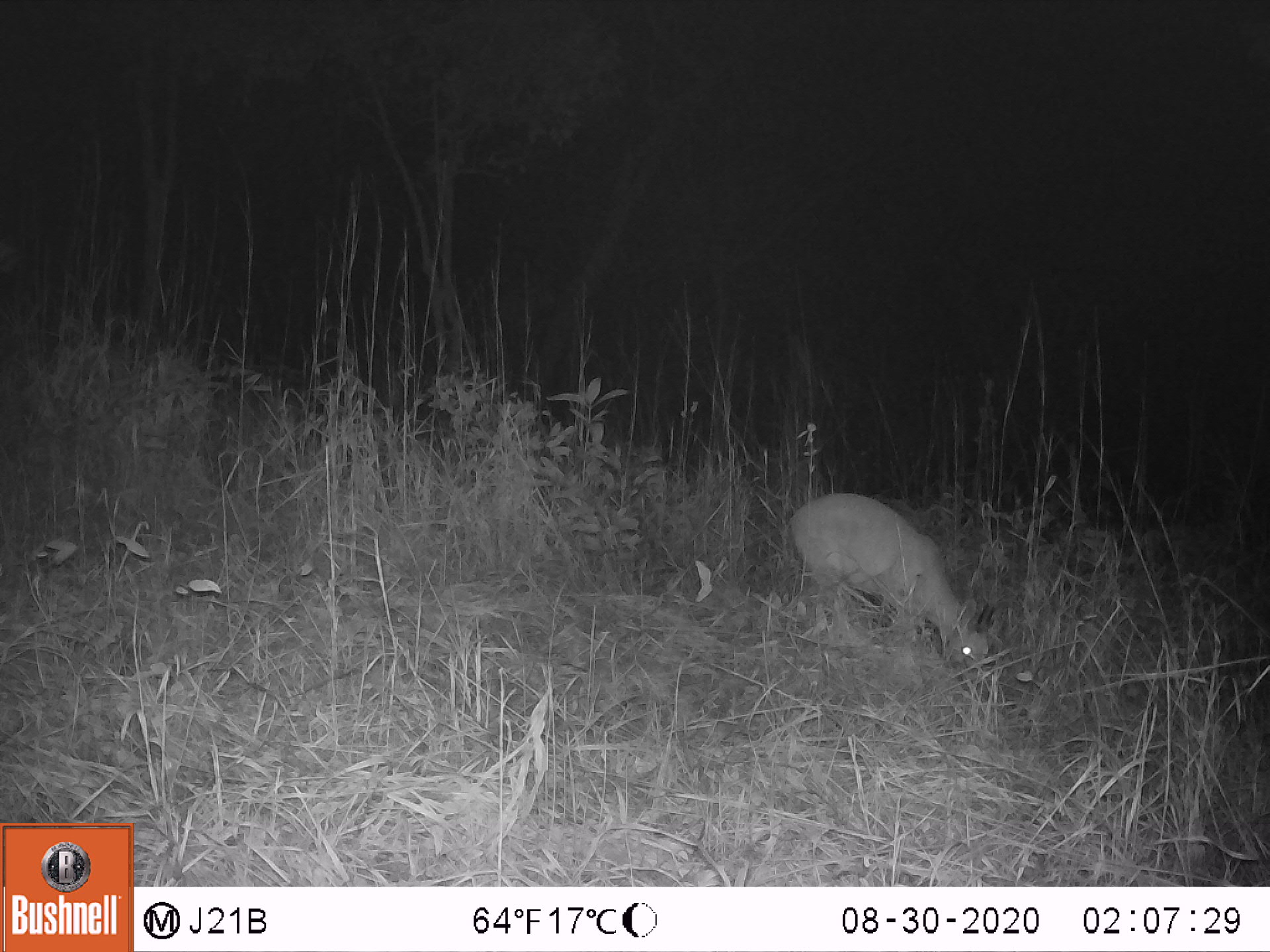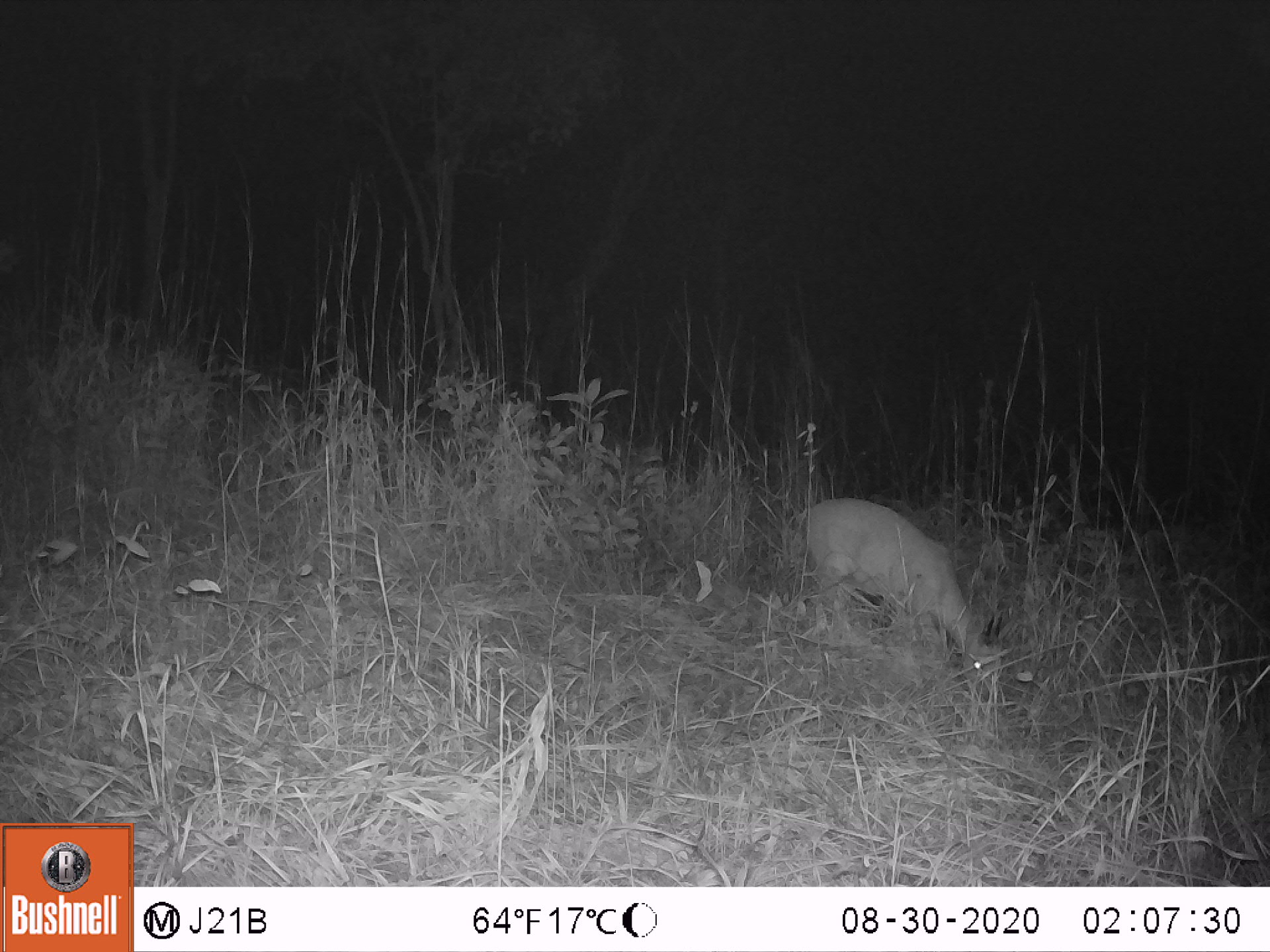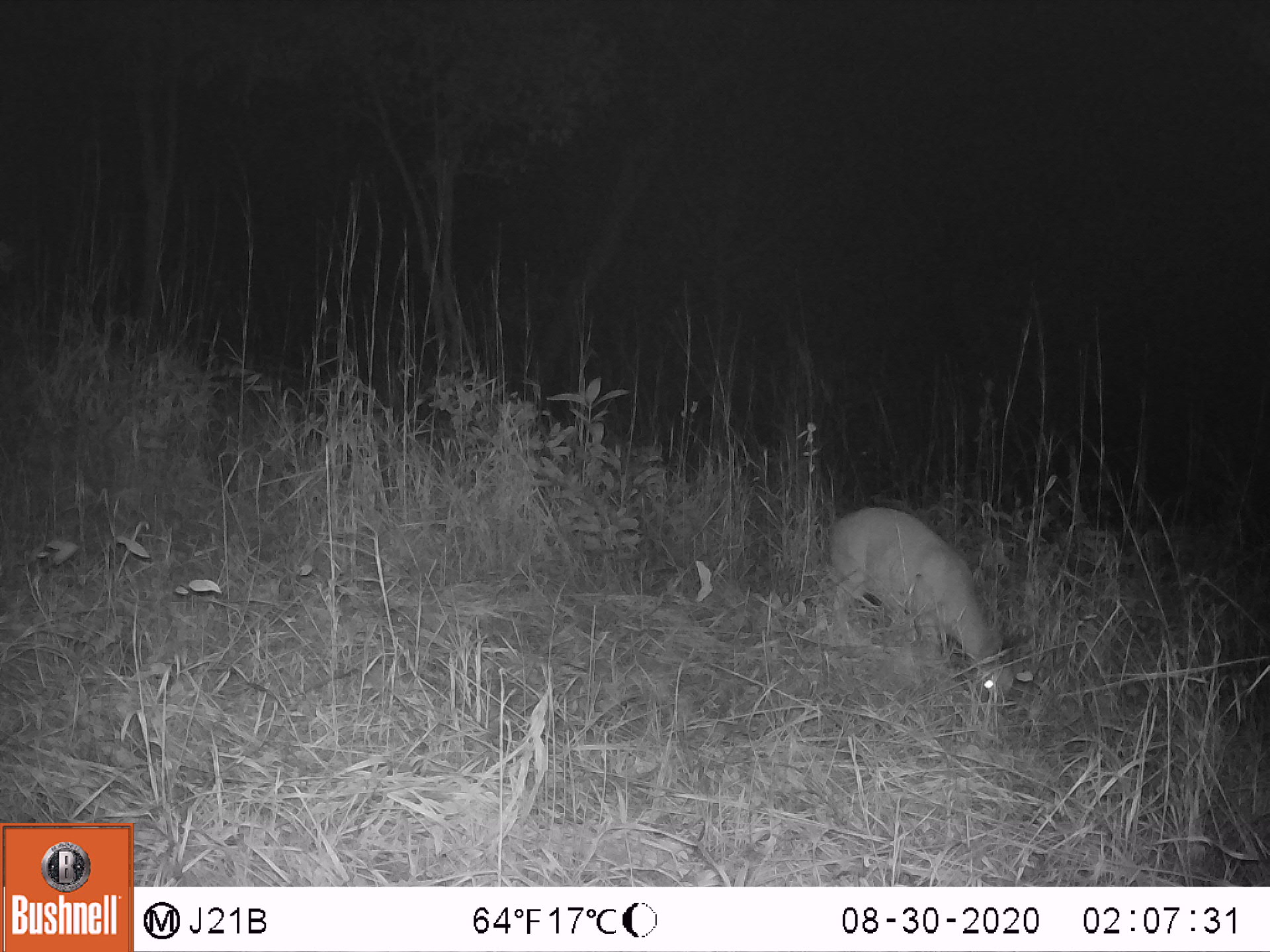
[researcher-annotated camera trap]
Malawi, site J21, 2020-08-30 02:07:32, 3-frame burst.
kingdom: Animalia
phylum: Chordata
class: Mammalia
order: Artiodactyla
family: Bovidae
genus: Sylvicapra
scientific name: Sylvicapra grimmia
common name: common duiker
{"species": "common duiker (Sylvicapra grimmia)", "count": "1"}